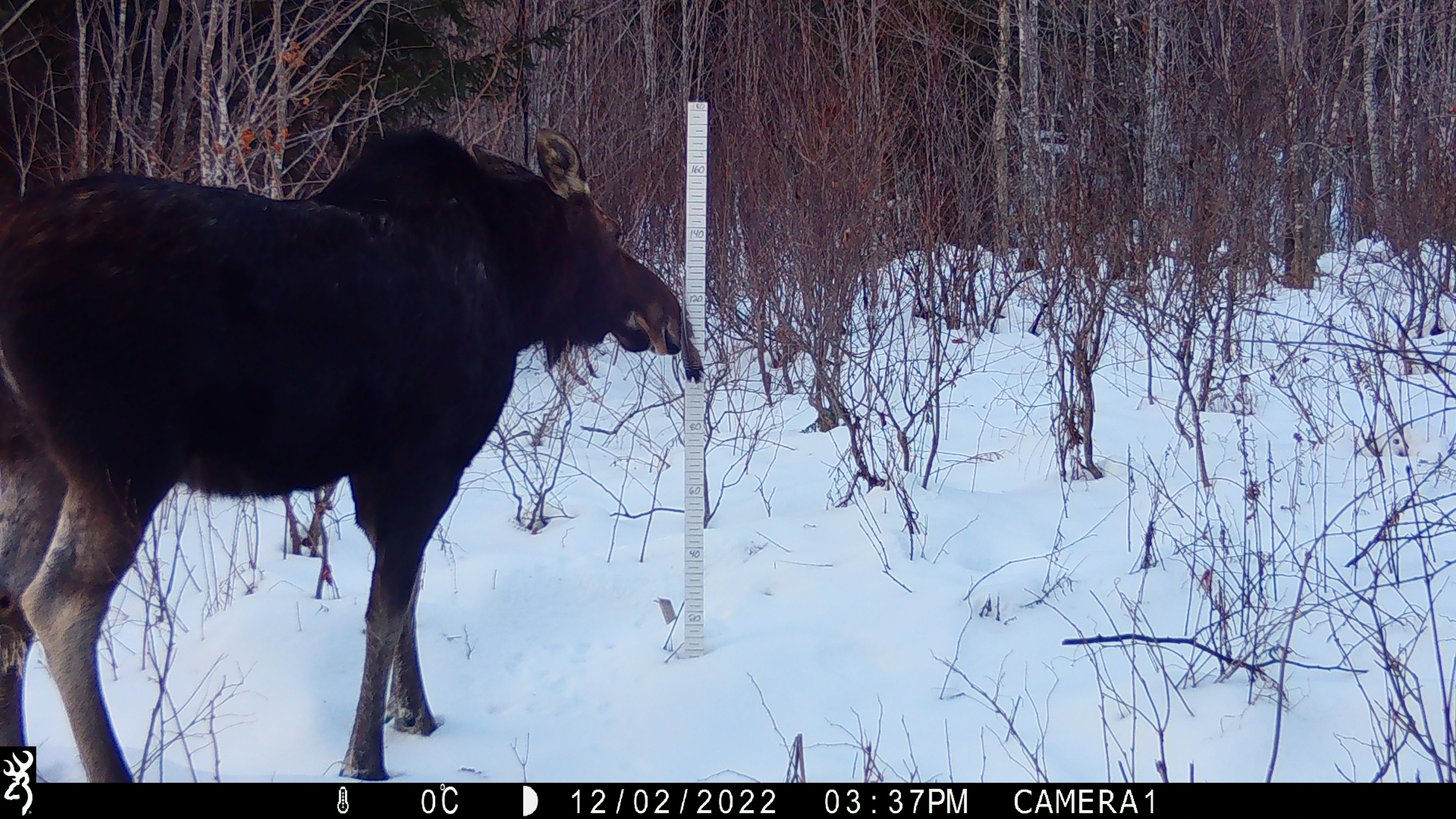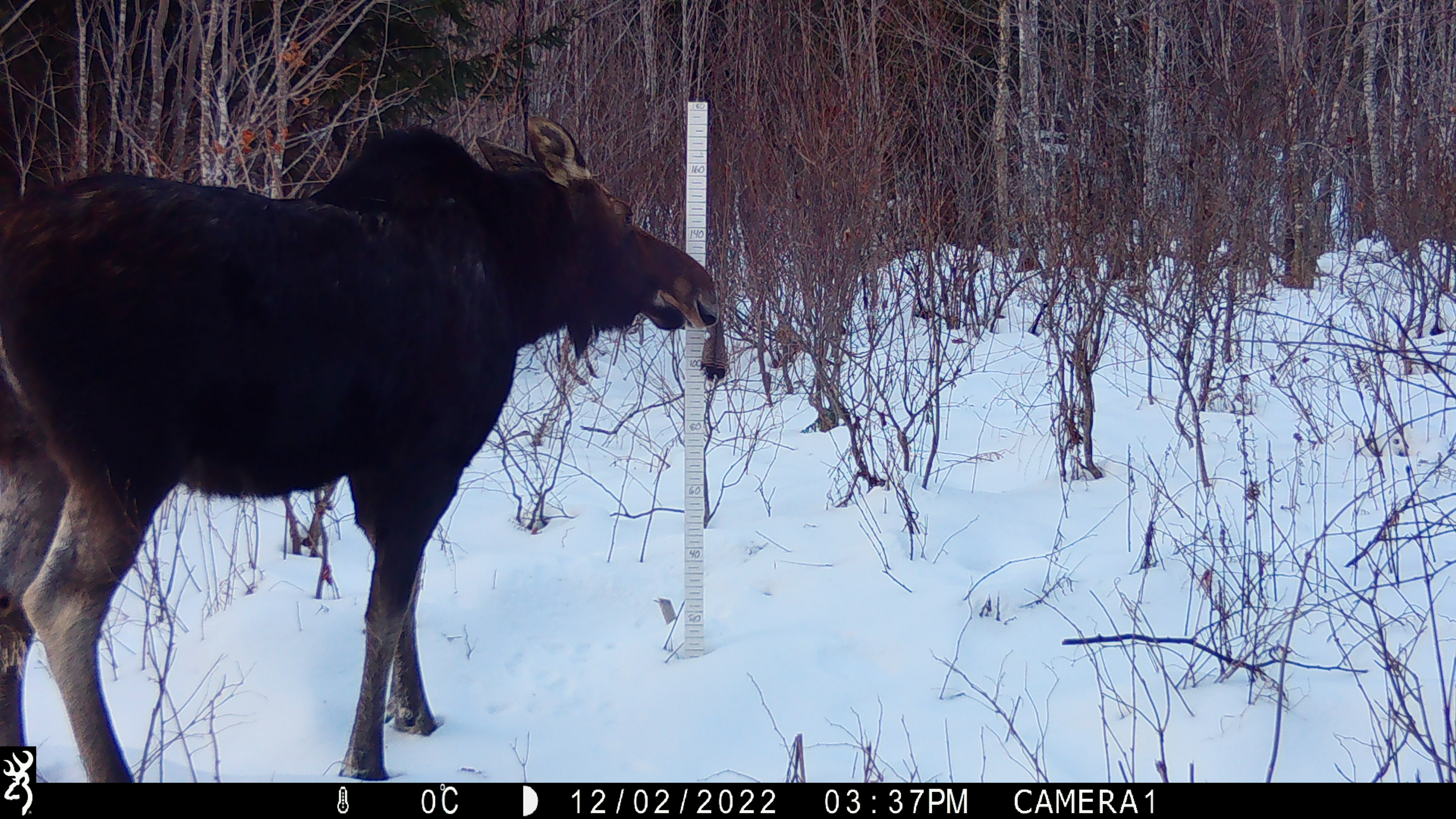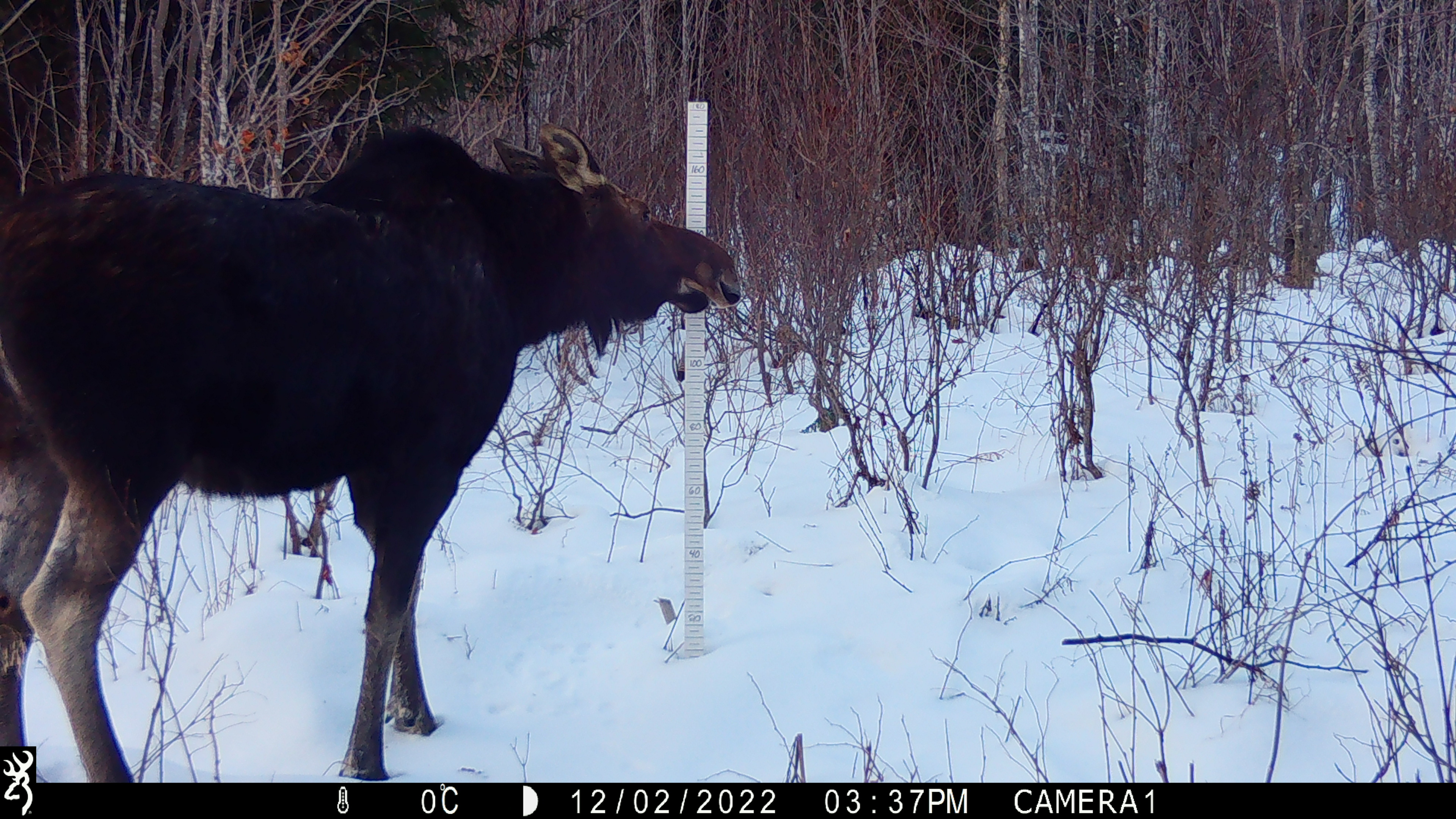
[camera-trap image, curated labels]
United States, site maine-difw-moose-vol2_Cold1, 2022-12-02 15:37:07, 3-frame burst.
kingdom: Animalia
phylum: Chordata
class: Mammalia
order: Artiodactyla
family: Cervidae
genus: Alces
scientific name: Alces alces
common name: moose